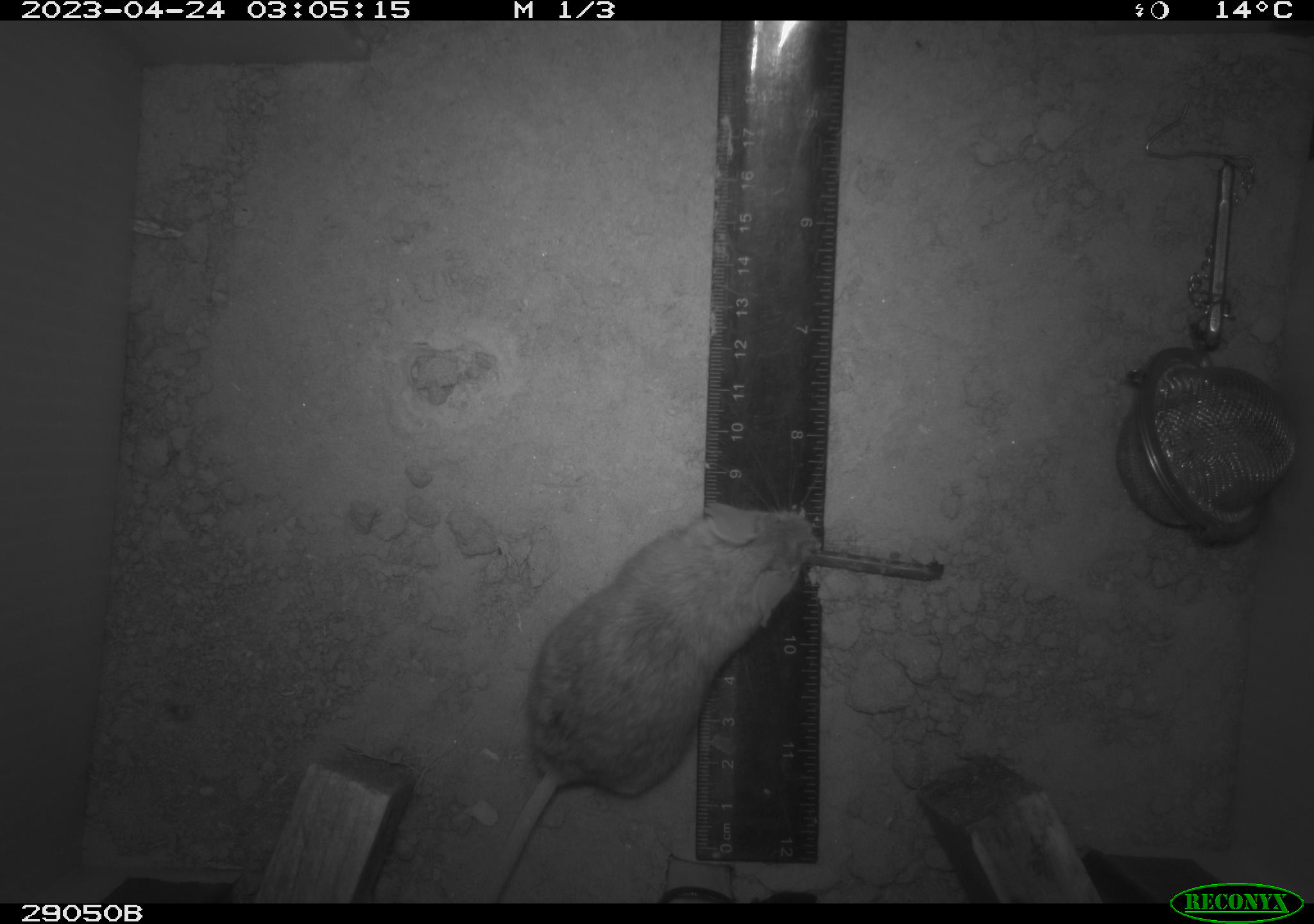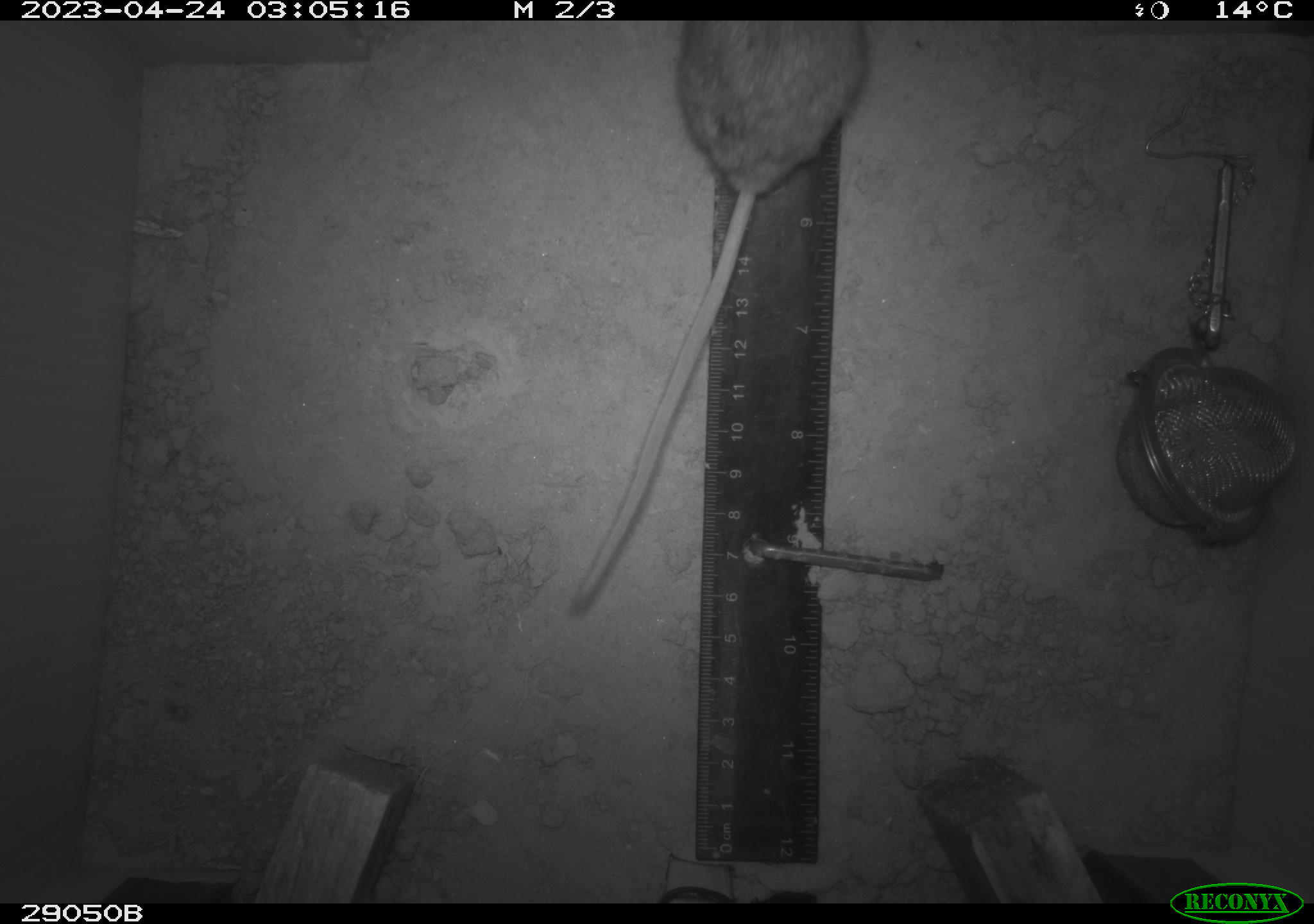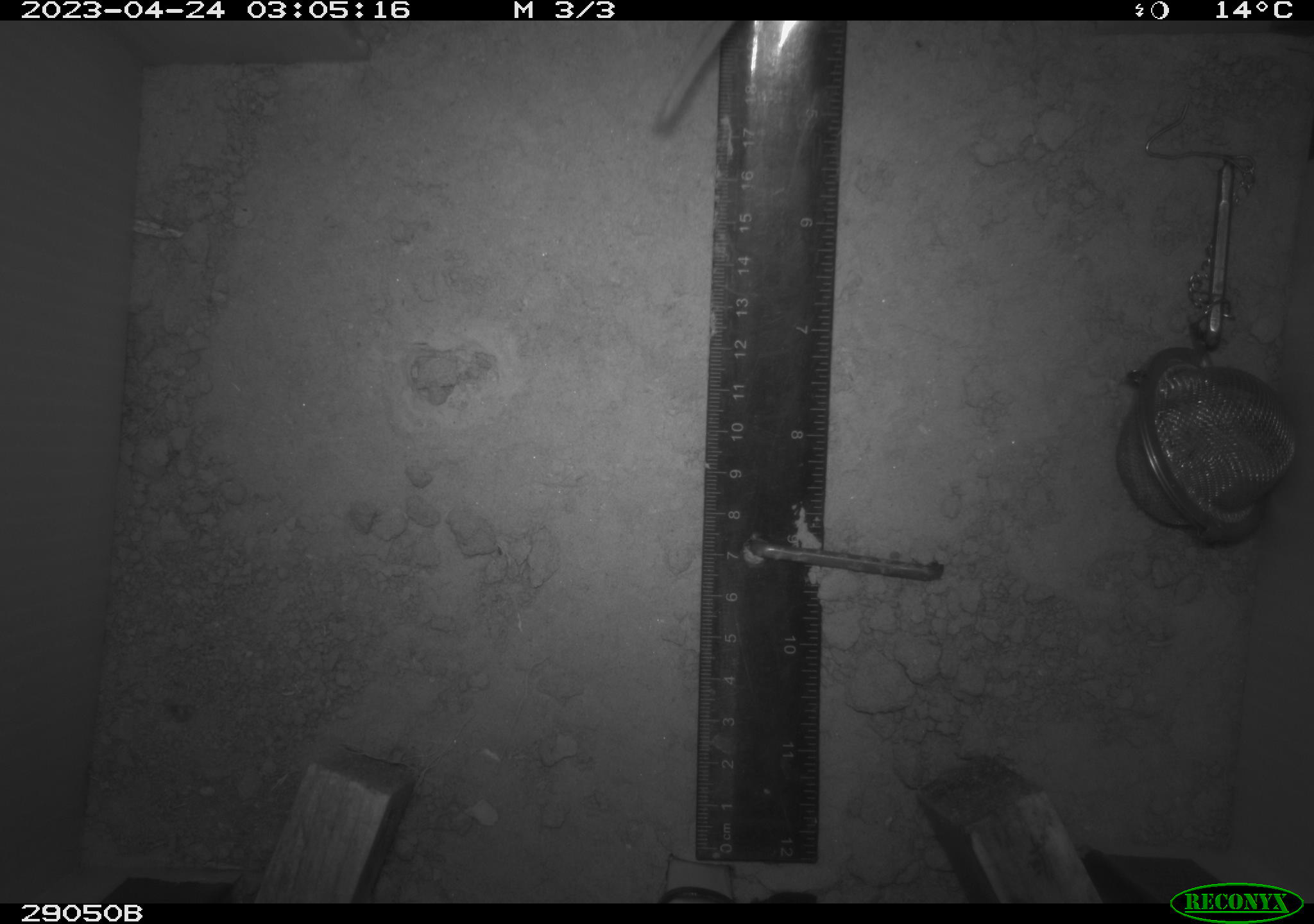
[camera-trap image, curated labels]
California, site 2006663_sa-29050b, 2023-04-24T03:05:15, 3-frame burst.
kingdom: Animalia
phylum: Chordata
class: Mammalia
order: Rodentia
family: Cricetidae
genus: Peromyscus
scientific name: Peromyscus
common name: deer mice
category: peromyscus species